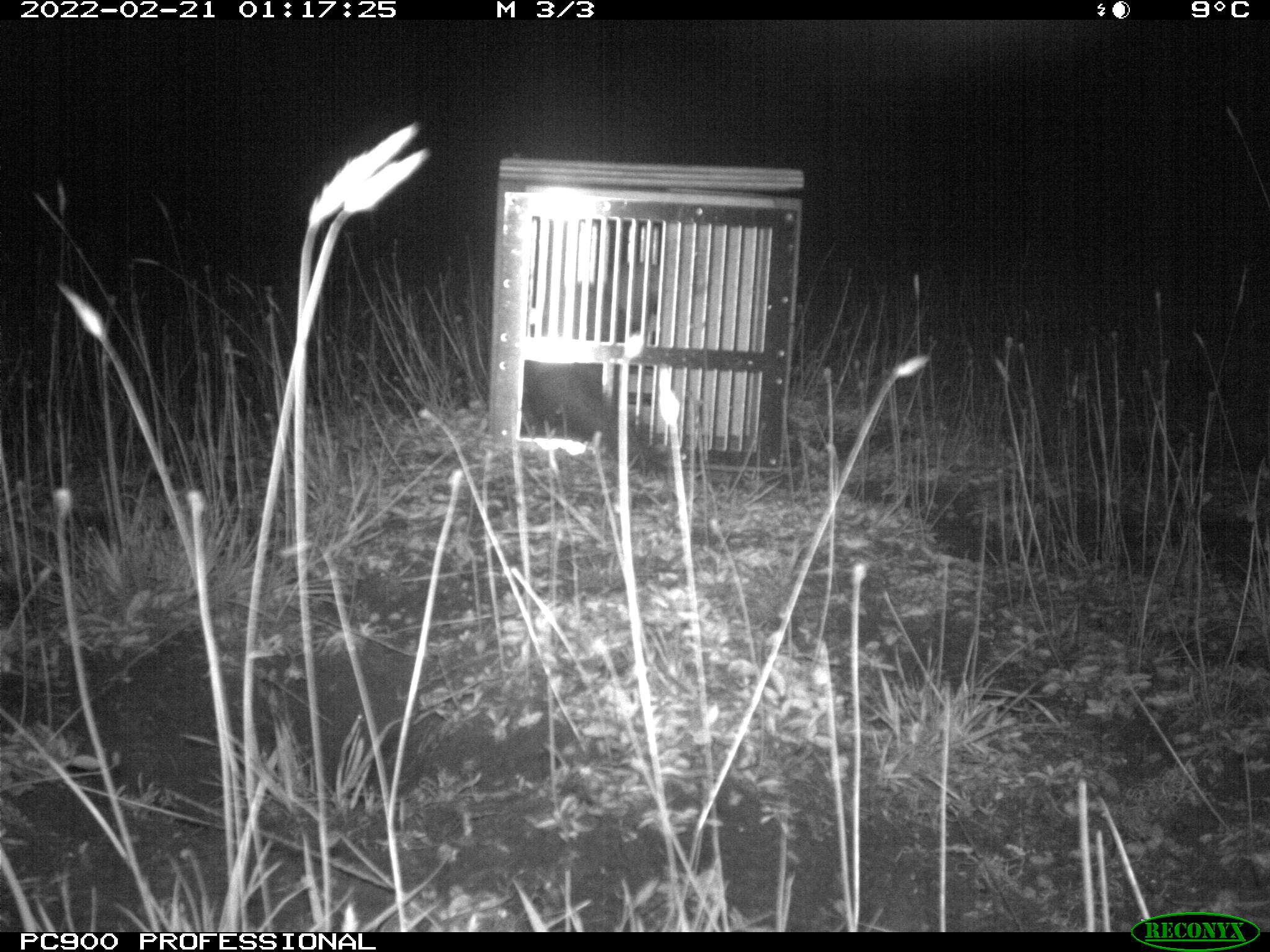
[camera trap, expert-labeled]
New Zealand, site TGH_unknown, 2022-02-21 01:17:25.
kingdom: Animalia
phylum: Chordata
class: Mammalia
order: Carnivora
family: Mustelidae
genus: Mustela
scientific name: Mustela furo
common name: ferret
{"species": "ferret (Mustela furo)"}